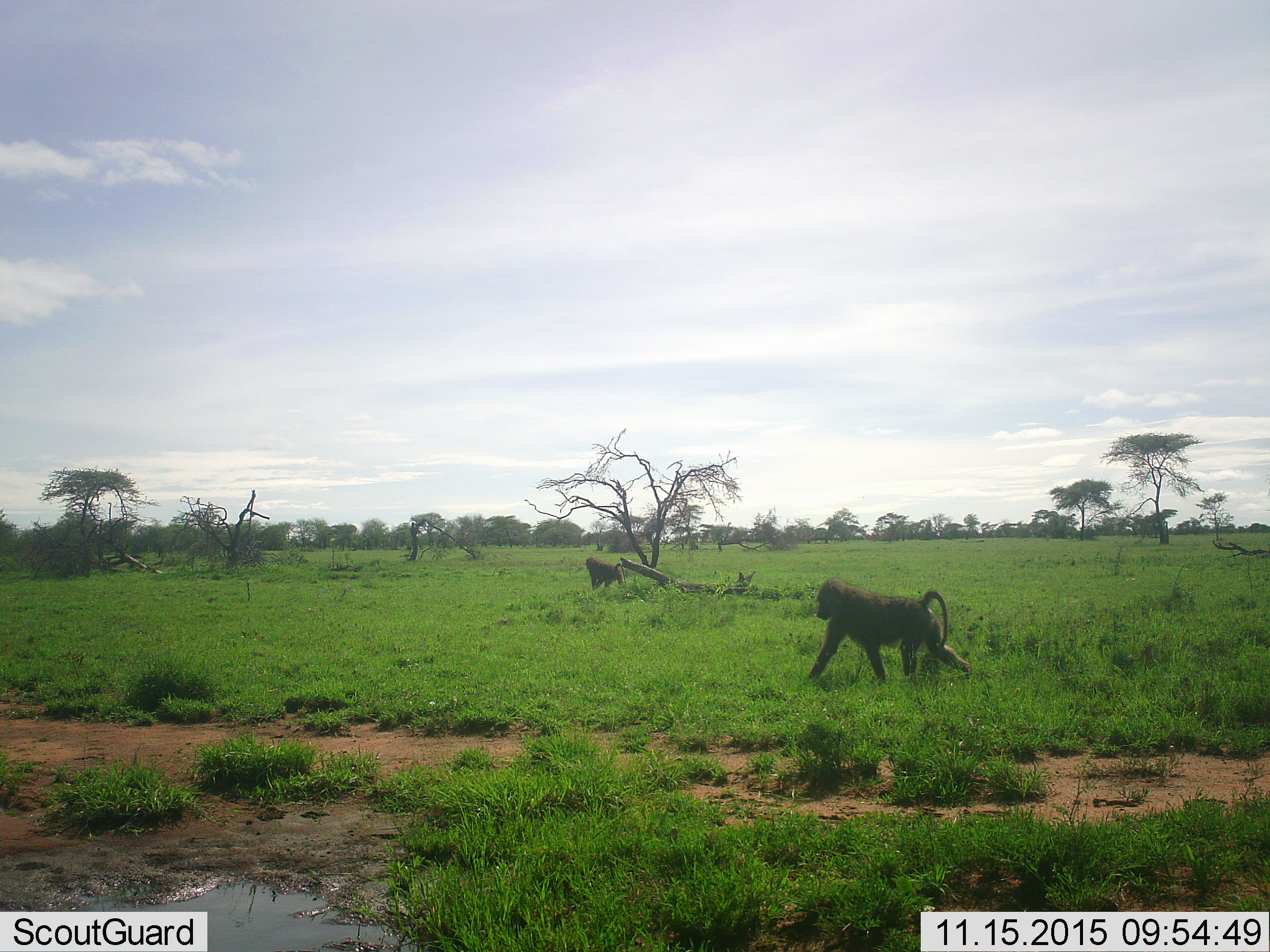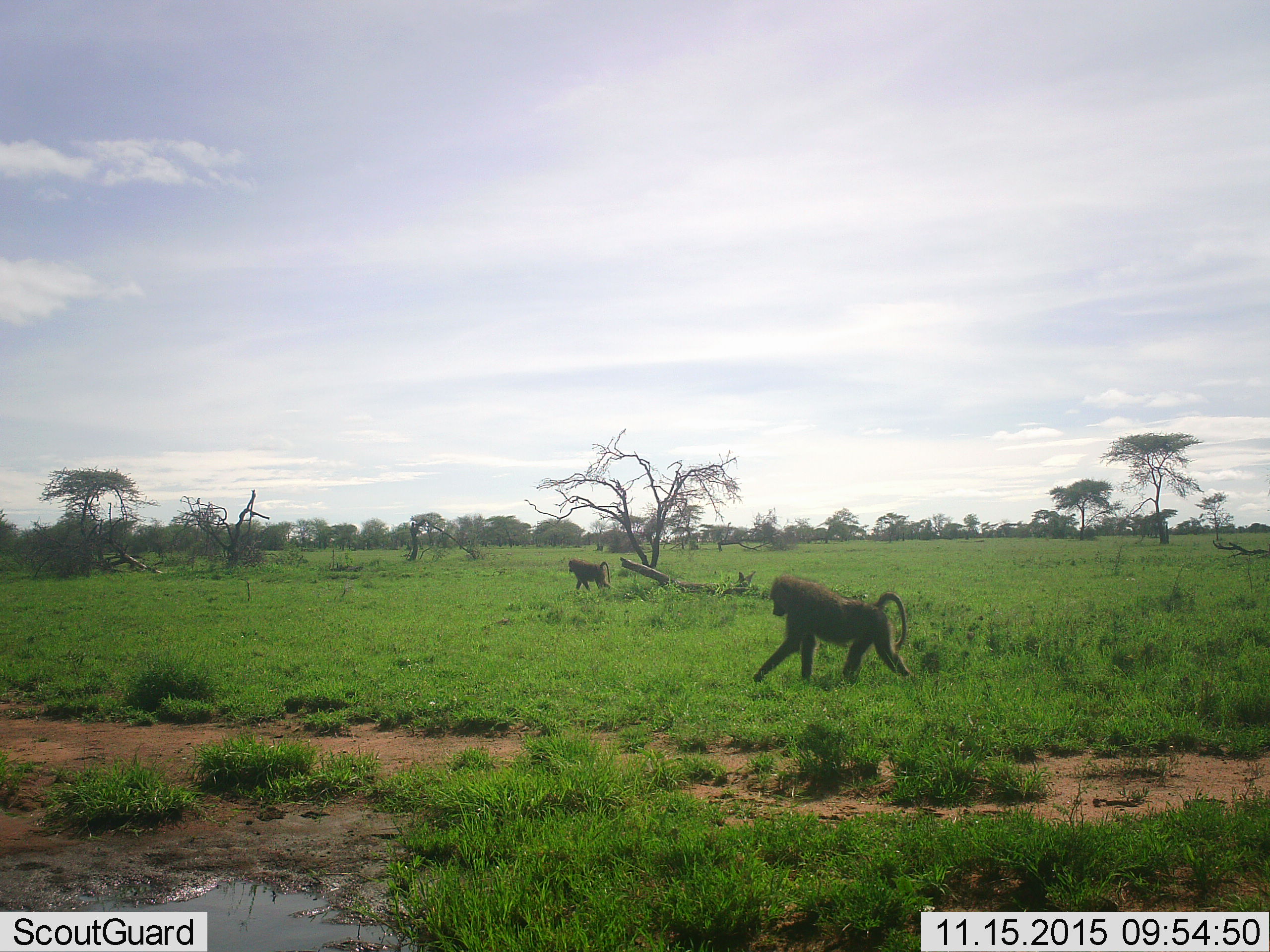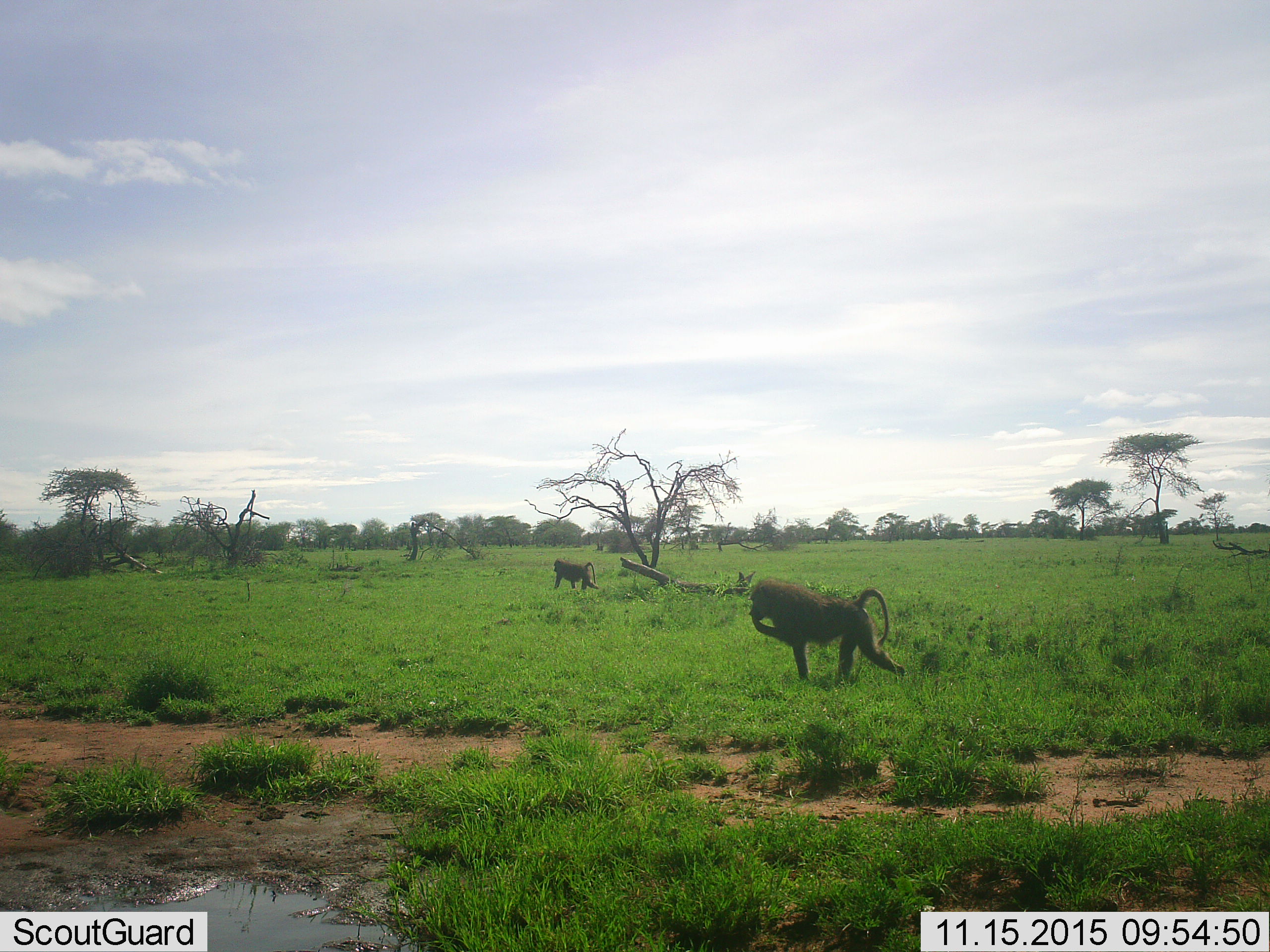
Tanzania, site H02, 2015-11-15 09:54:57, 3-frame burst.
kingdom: Animalia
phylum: Chordata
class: Mammalia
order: Primates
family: Cercopithecidae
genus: Papio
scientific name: Papio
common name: baboon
Baboon (Papio), count 2. Behavior (volunteer vote fractions): standing 0%, resting 0%, moving 100%, interacting 0%. Young present (vote fraction): 10%. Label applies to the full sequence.